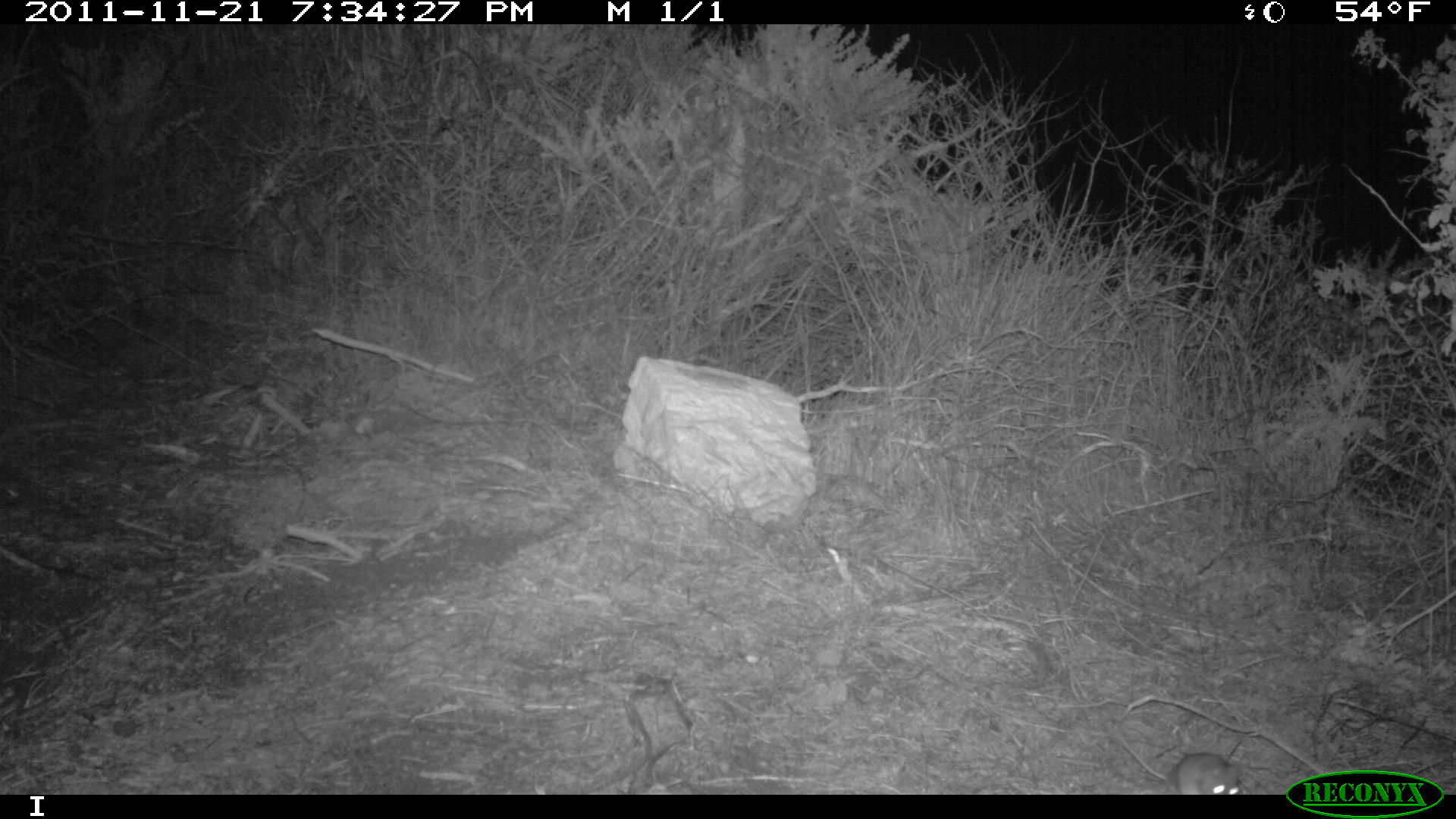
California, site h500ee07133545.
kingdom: Animalia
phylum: Chordata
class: Mammalia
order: Rodentia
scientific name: Rodentia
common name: rodent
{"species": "rodent (Rodentia)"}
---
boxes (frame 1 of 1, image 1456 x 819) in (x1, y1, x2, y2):
rodent: (1118, 735, 1243, 794)